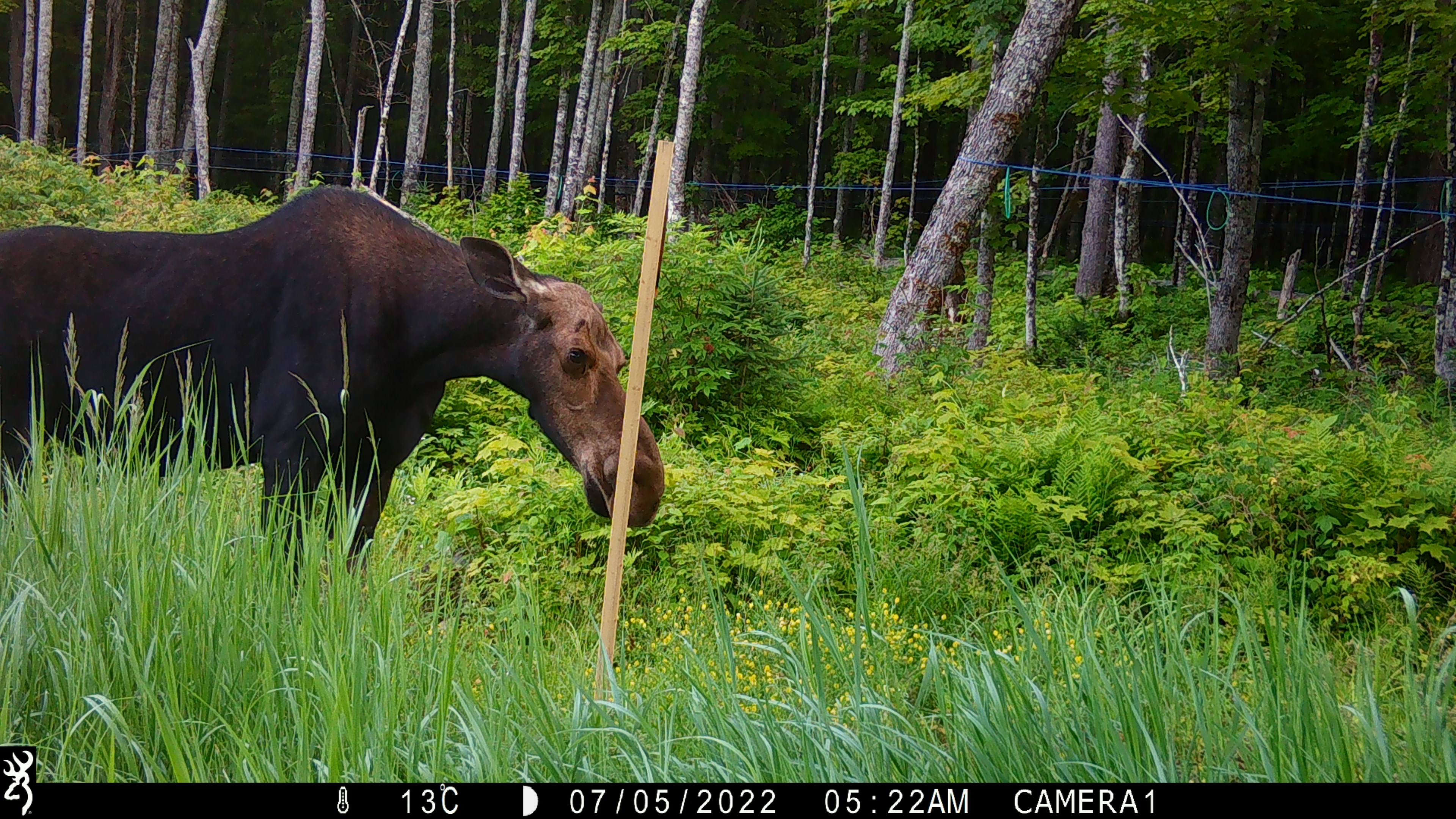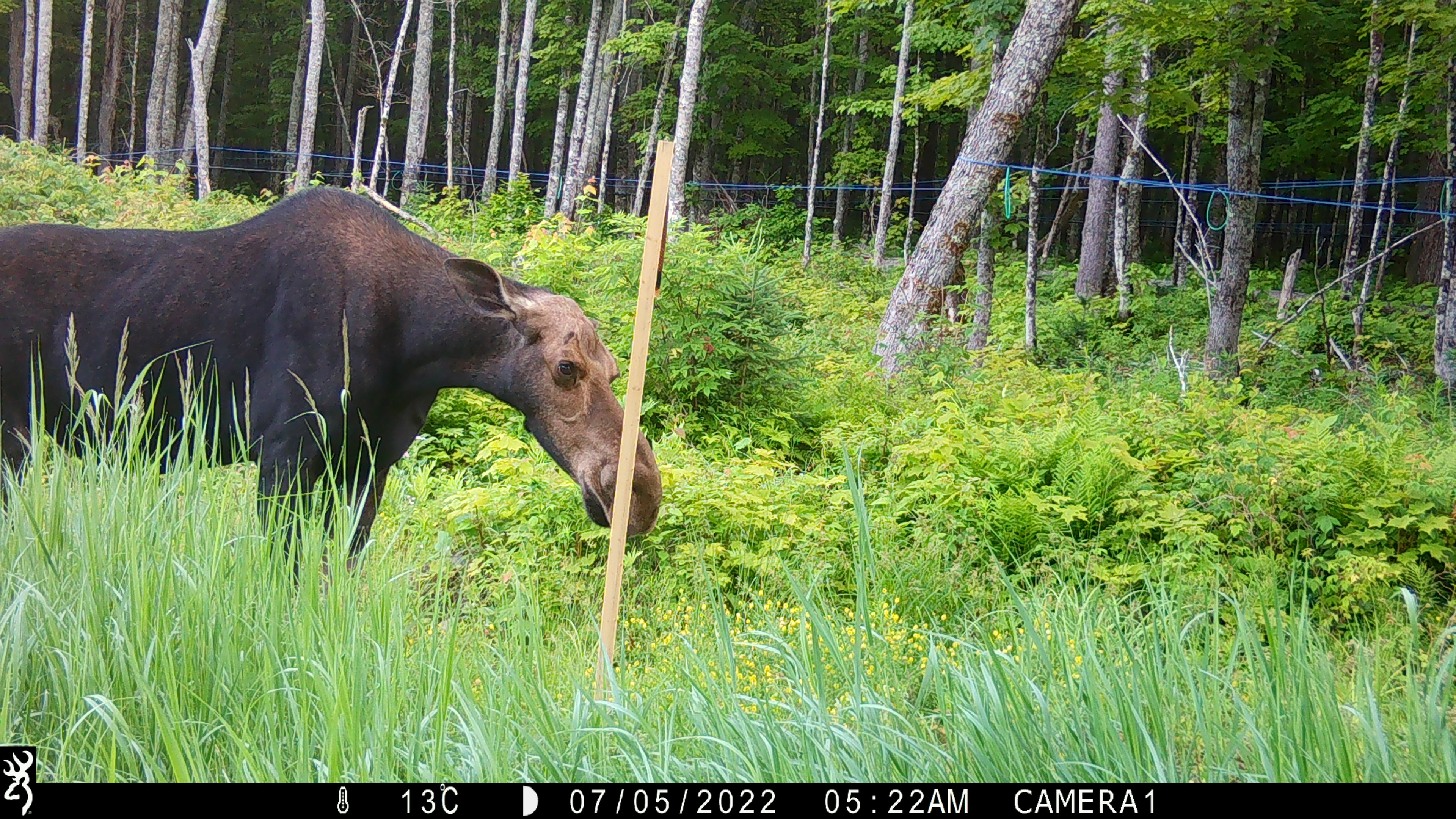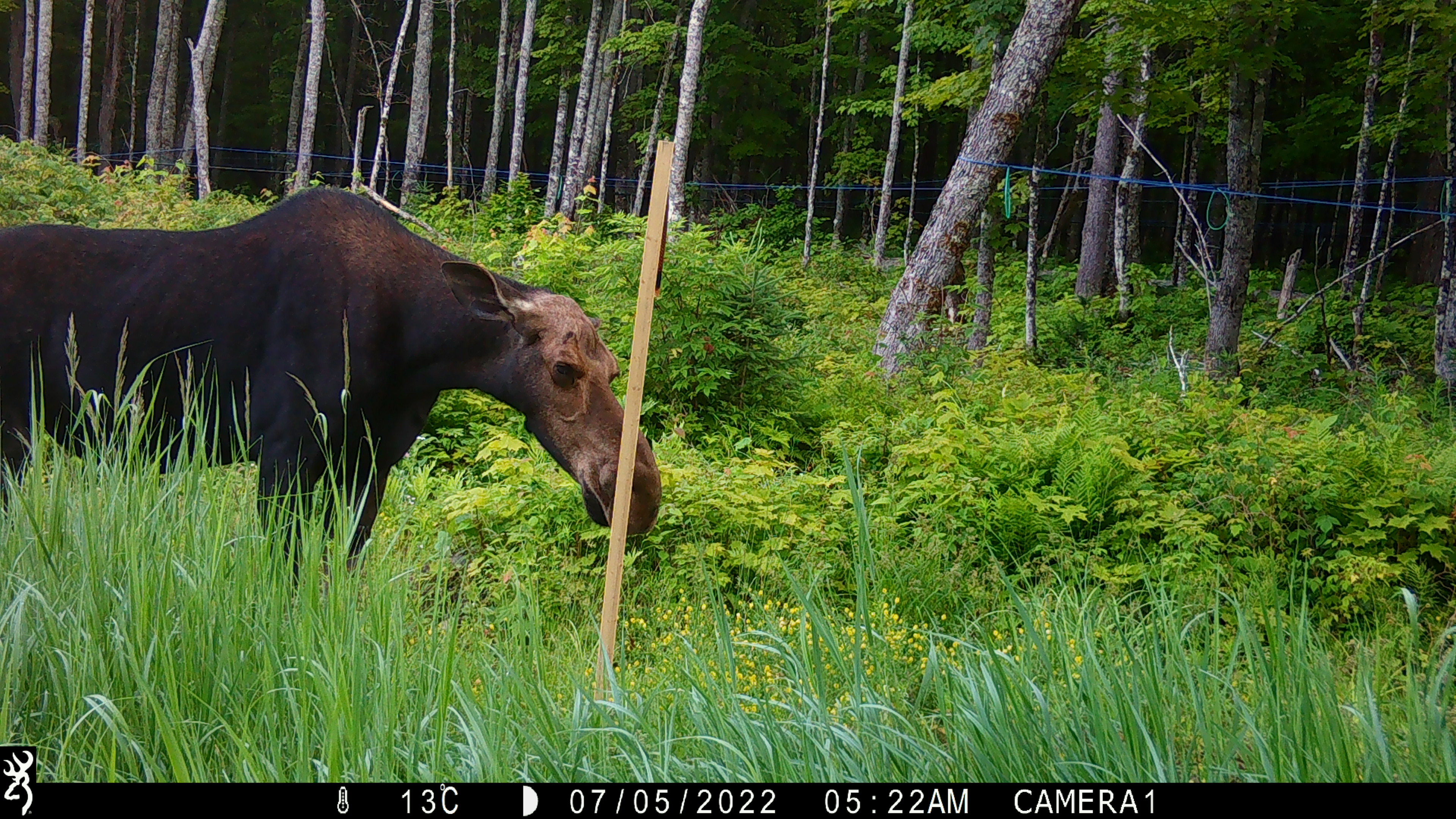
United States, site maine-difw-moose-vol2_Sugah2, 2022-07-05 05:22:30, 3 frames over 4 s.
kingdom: Animalia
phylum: Chordata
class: Mammalia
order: Artiodactyla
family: Cervidae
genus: Alces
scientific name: Alces alces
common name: moose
Moose (Alces alces).